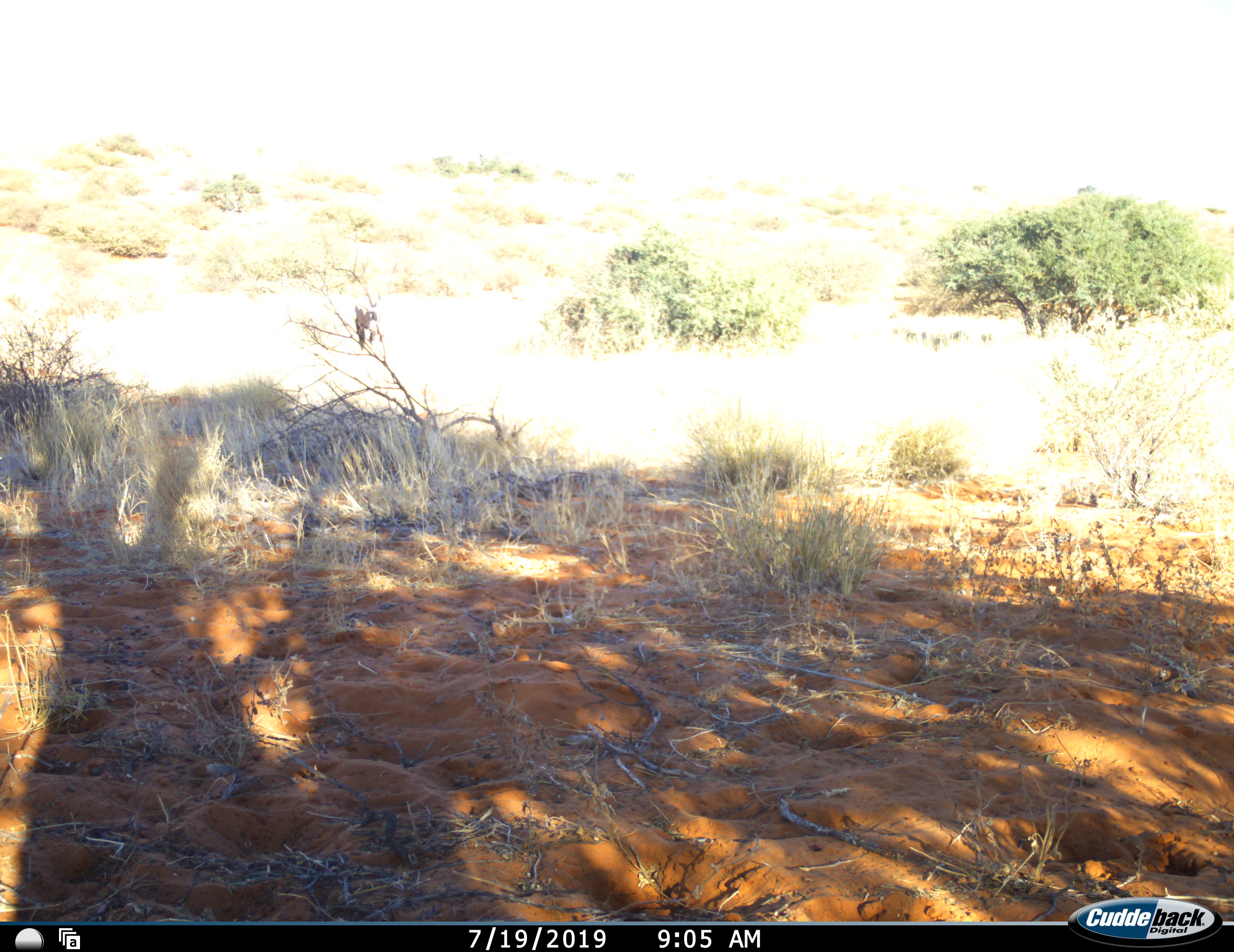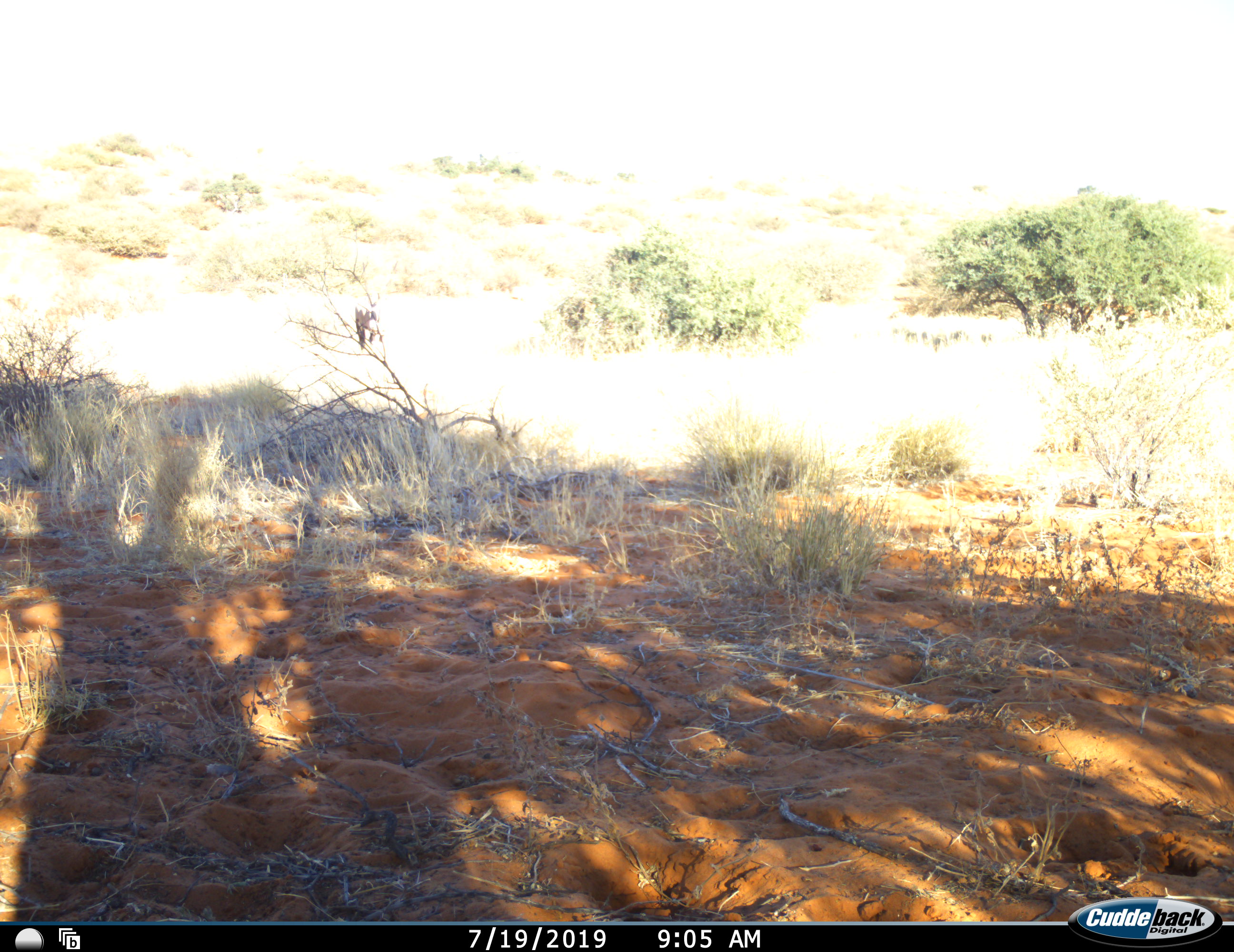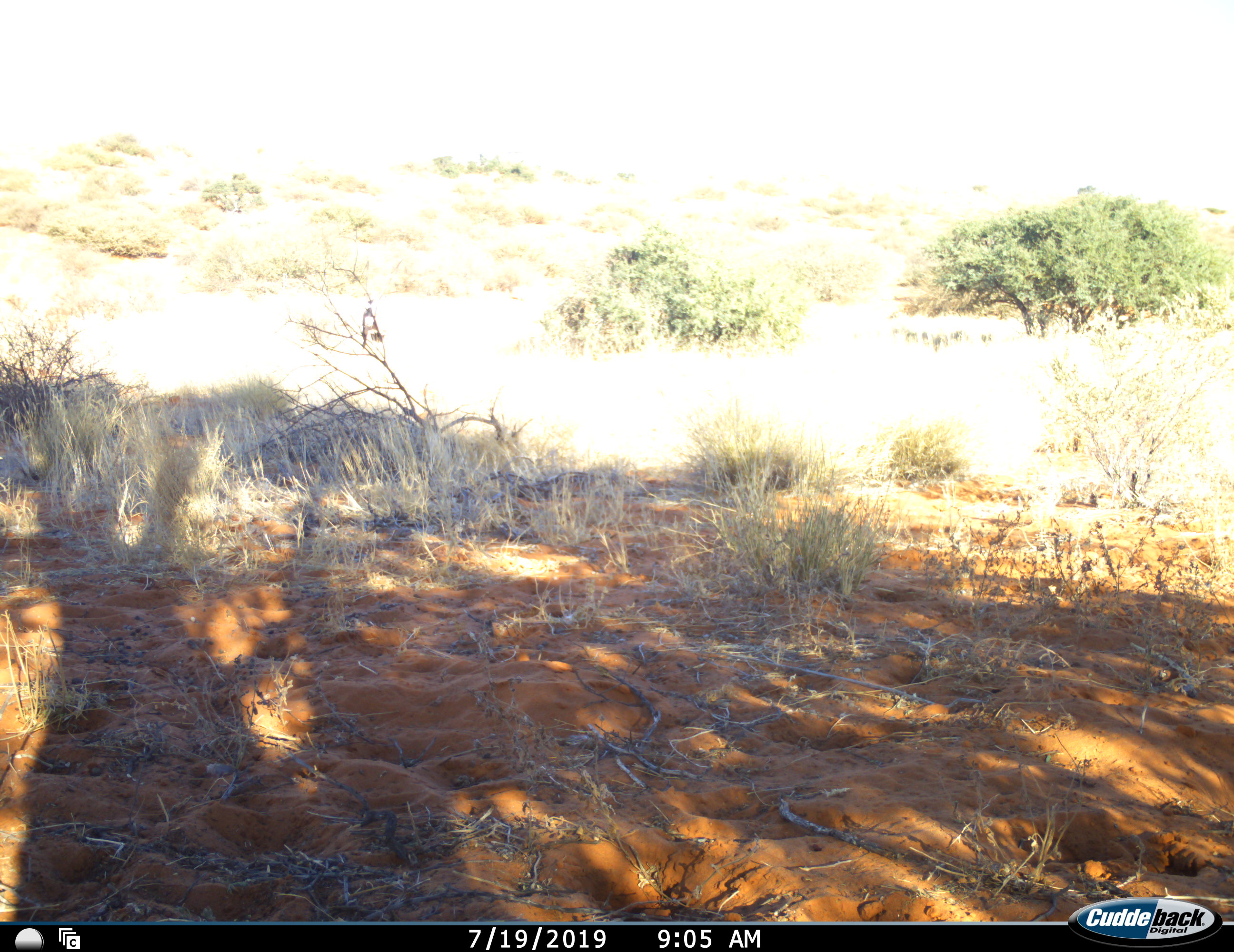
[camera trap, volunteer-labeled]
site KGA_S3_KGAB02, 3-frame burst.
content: unidentified animal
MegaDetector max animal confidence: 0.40